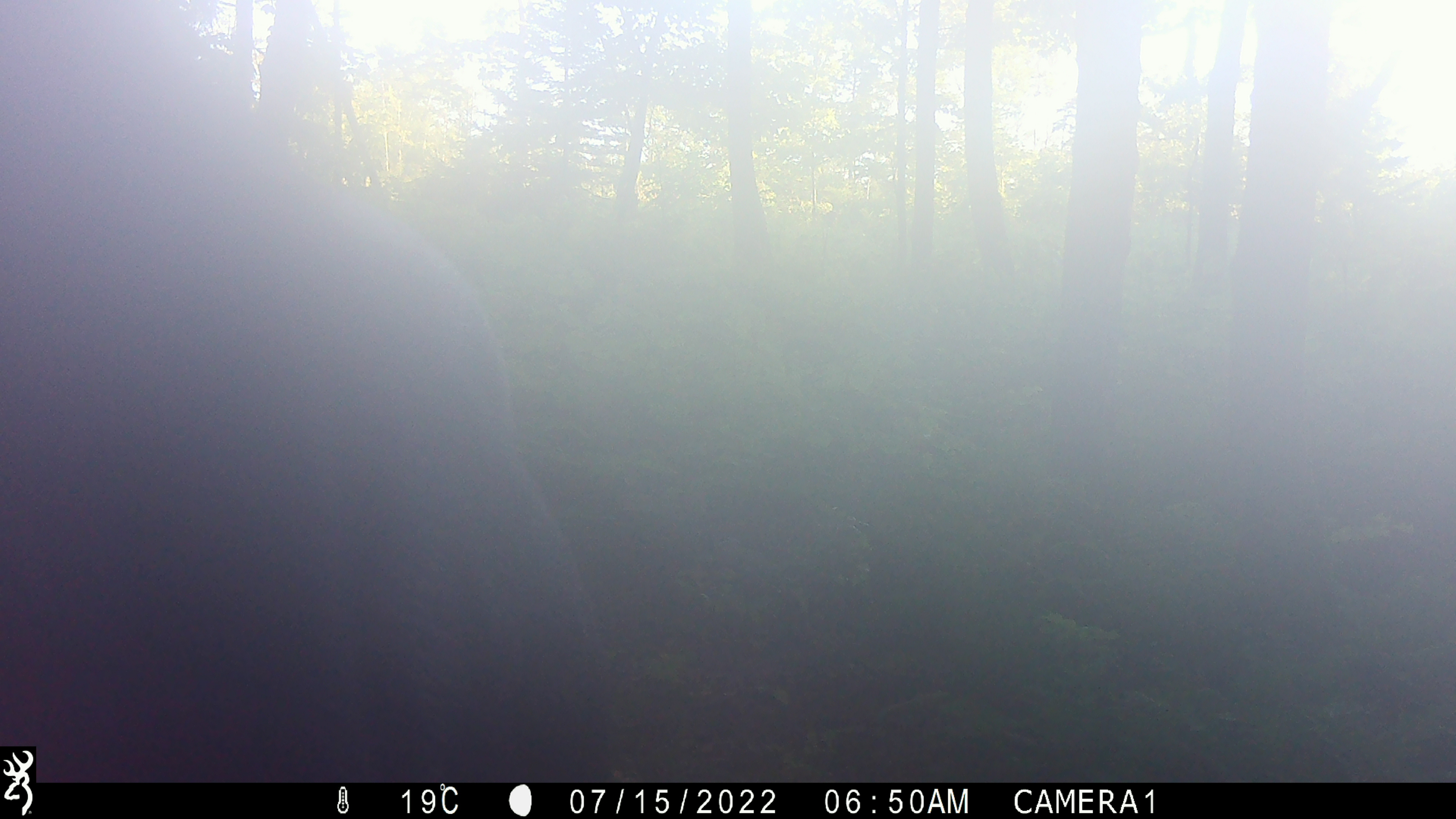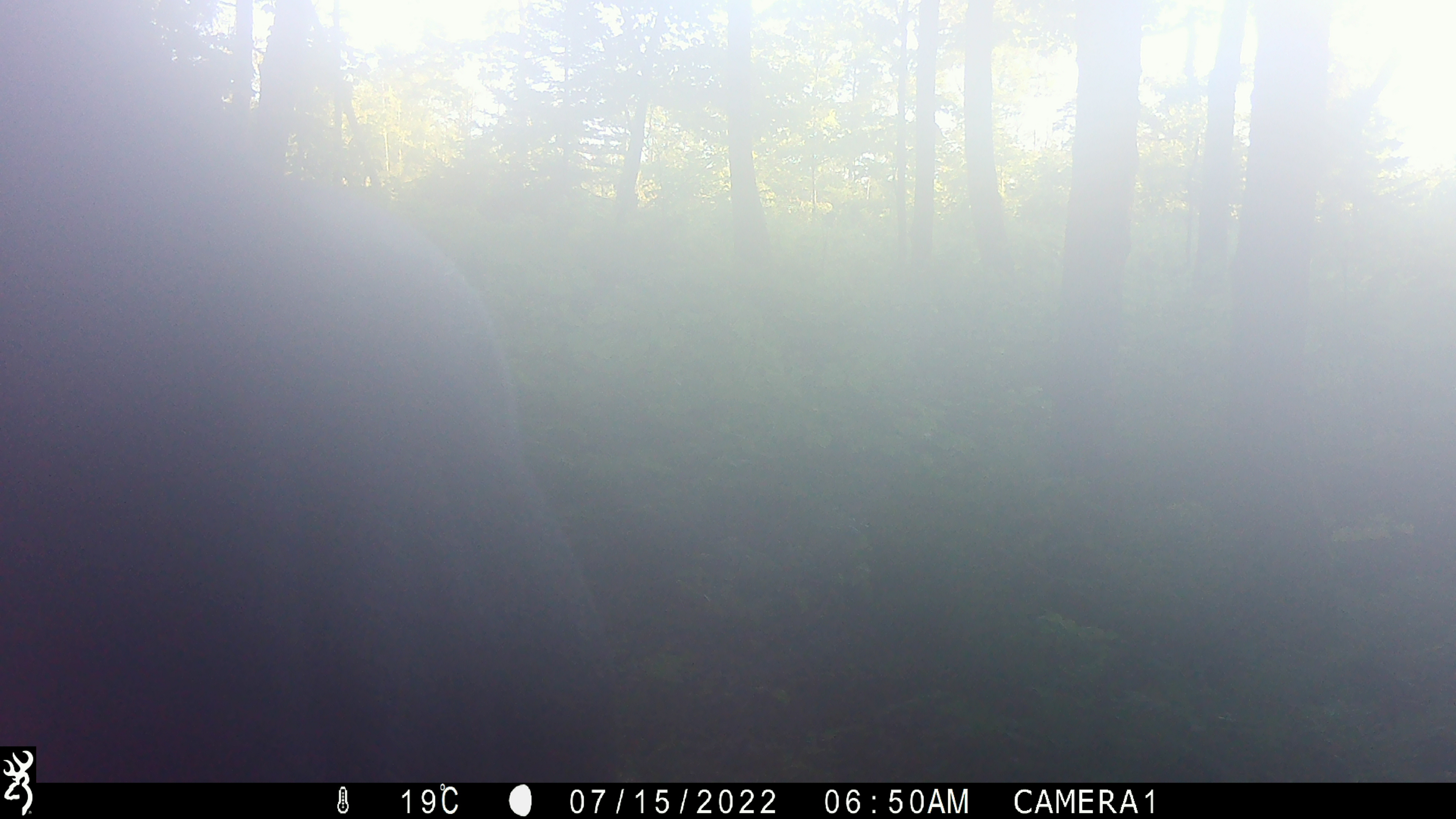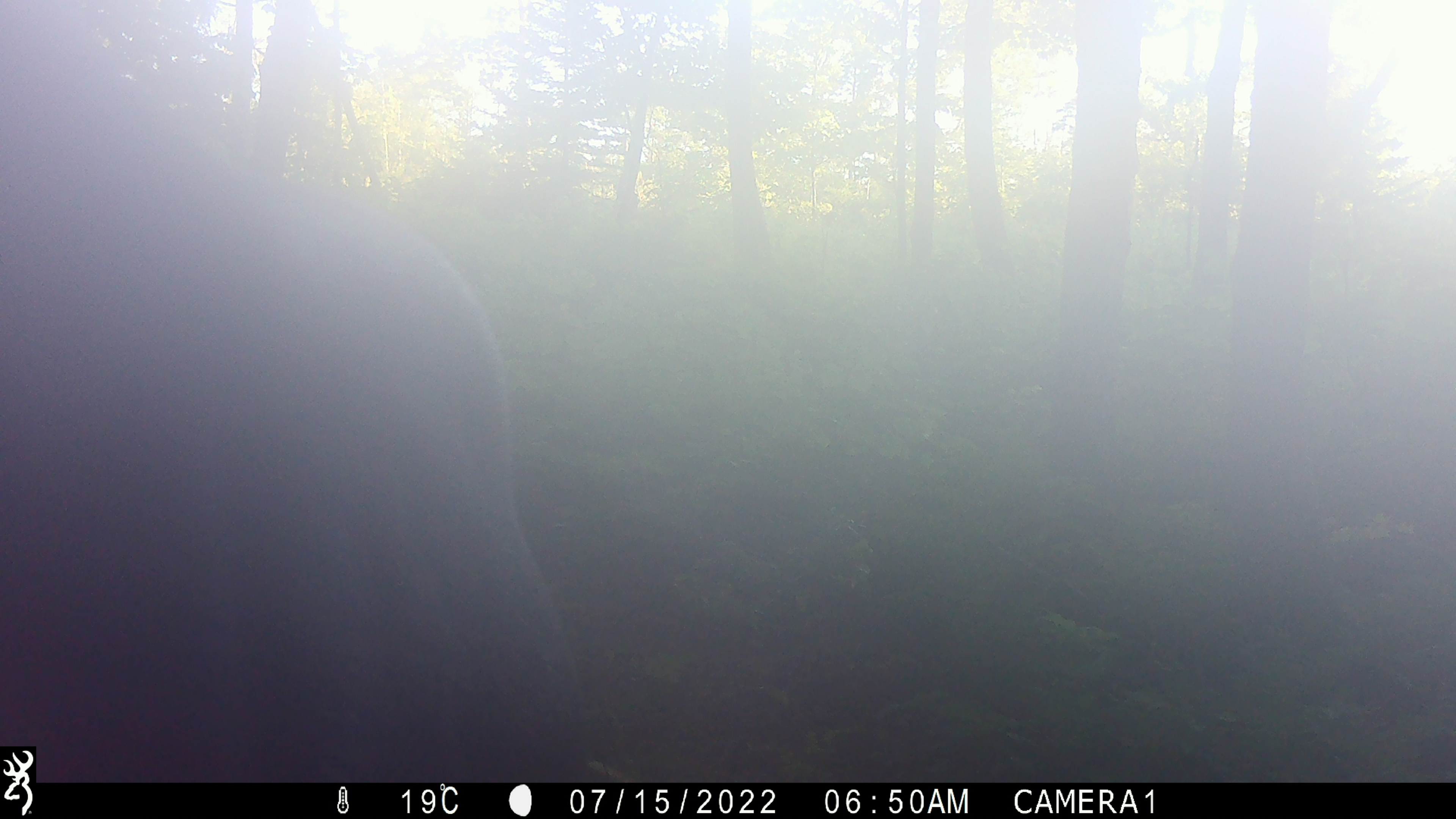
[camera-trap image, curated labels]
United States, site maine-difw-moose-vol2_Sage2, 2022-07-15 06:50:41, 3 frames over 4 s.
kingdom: Animalia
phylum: Chordata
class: Mammalia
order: Artiodactyla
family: Cervidae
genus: Alces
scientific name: Alces alces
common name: moose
Moose (Alces alces).